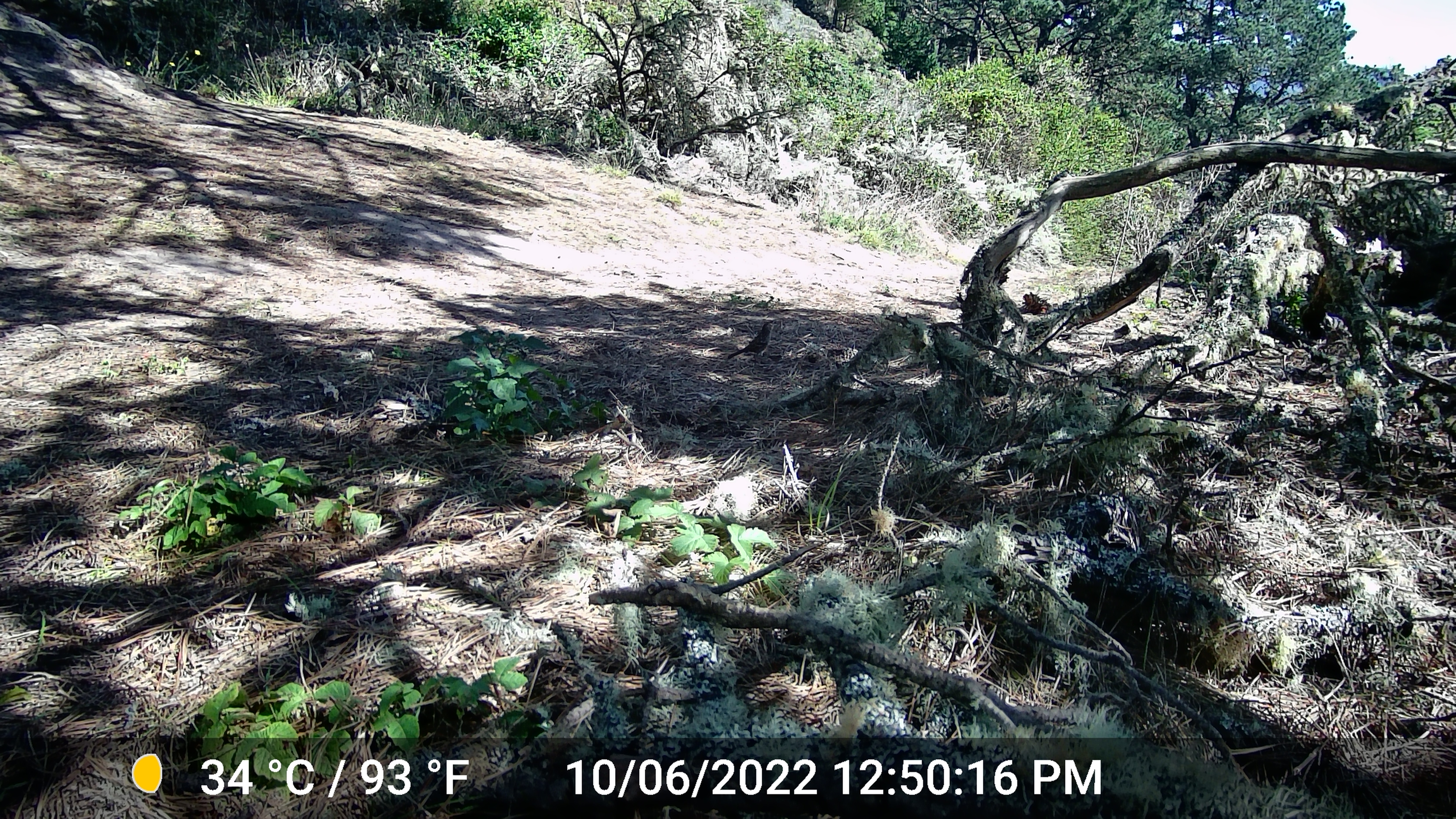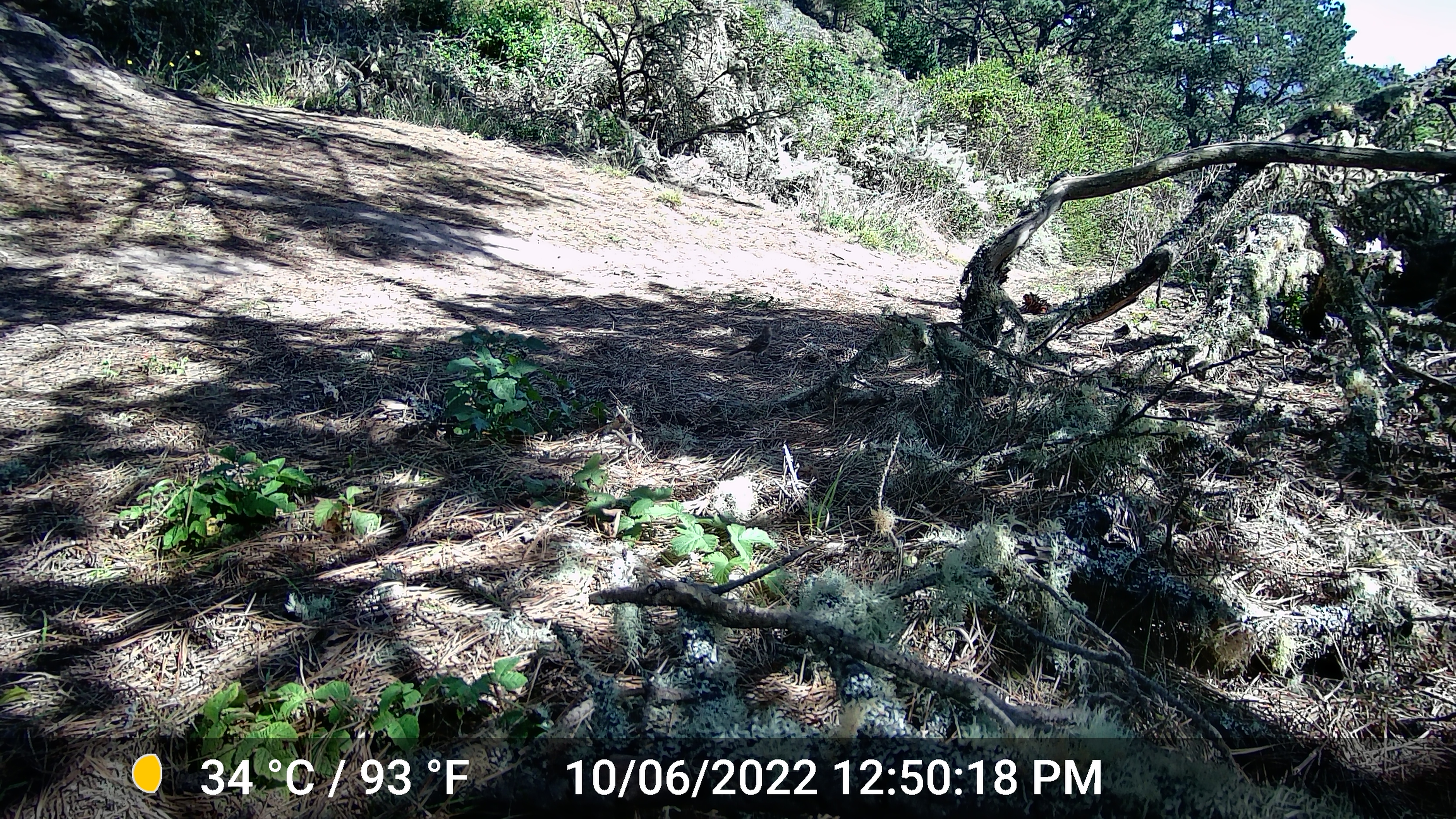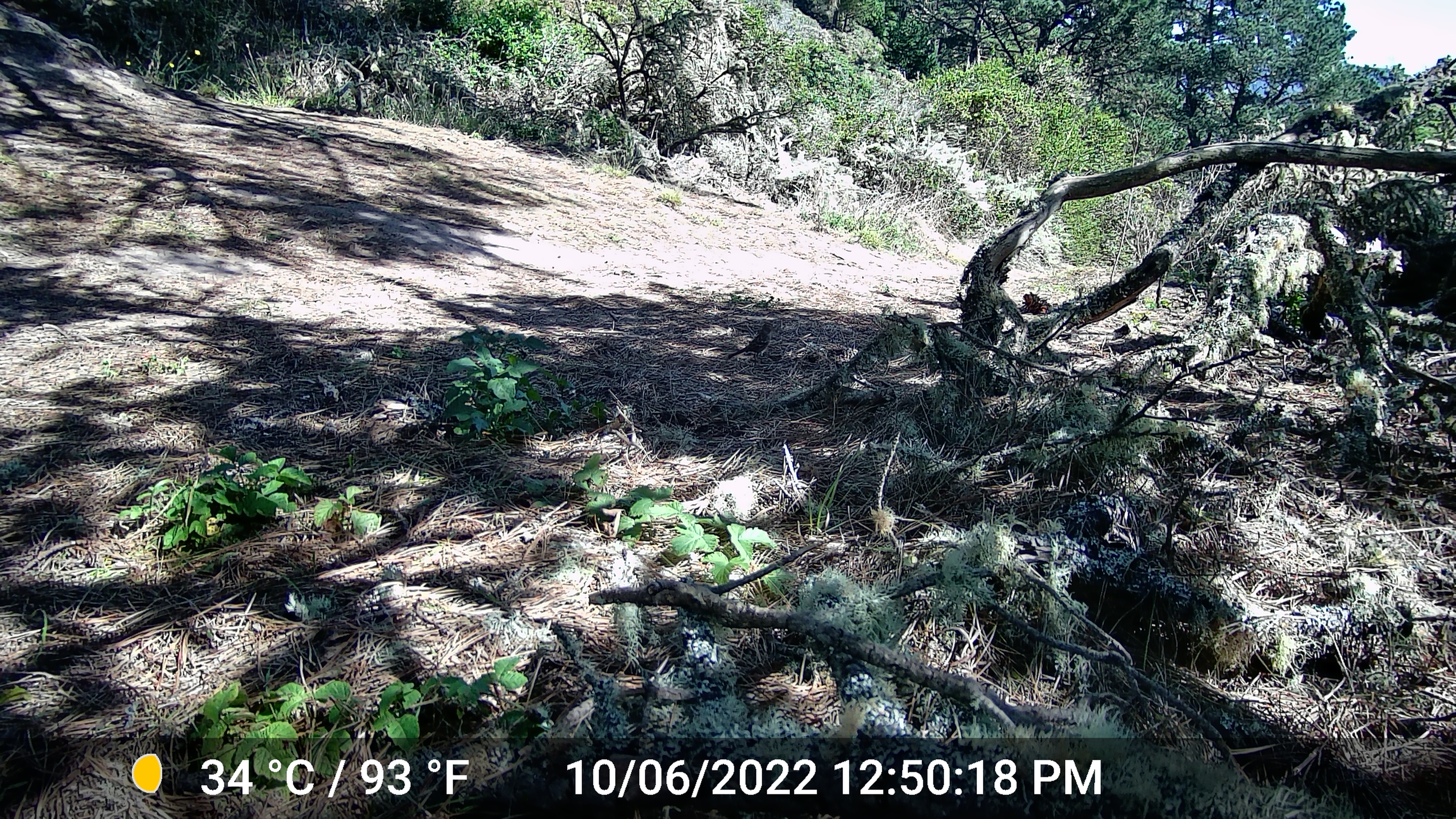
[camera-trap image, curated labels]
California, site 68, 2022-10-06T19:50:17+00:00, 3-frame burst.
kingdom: Animalia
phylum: Chordata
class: Aves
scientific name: Aves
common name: bird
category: unknown bird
Unknown bird (bird) (Aves).